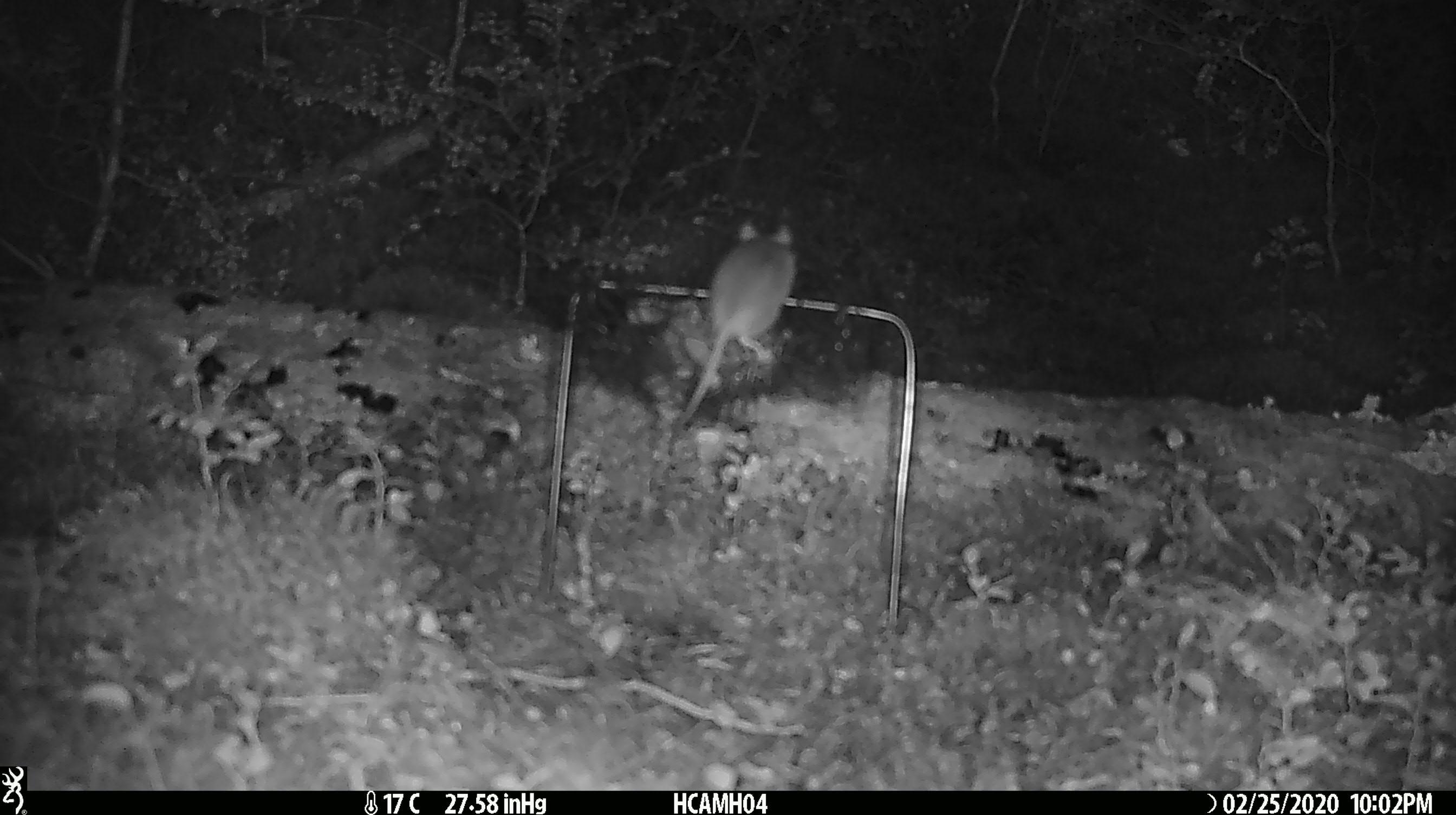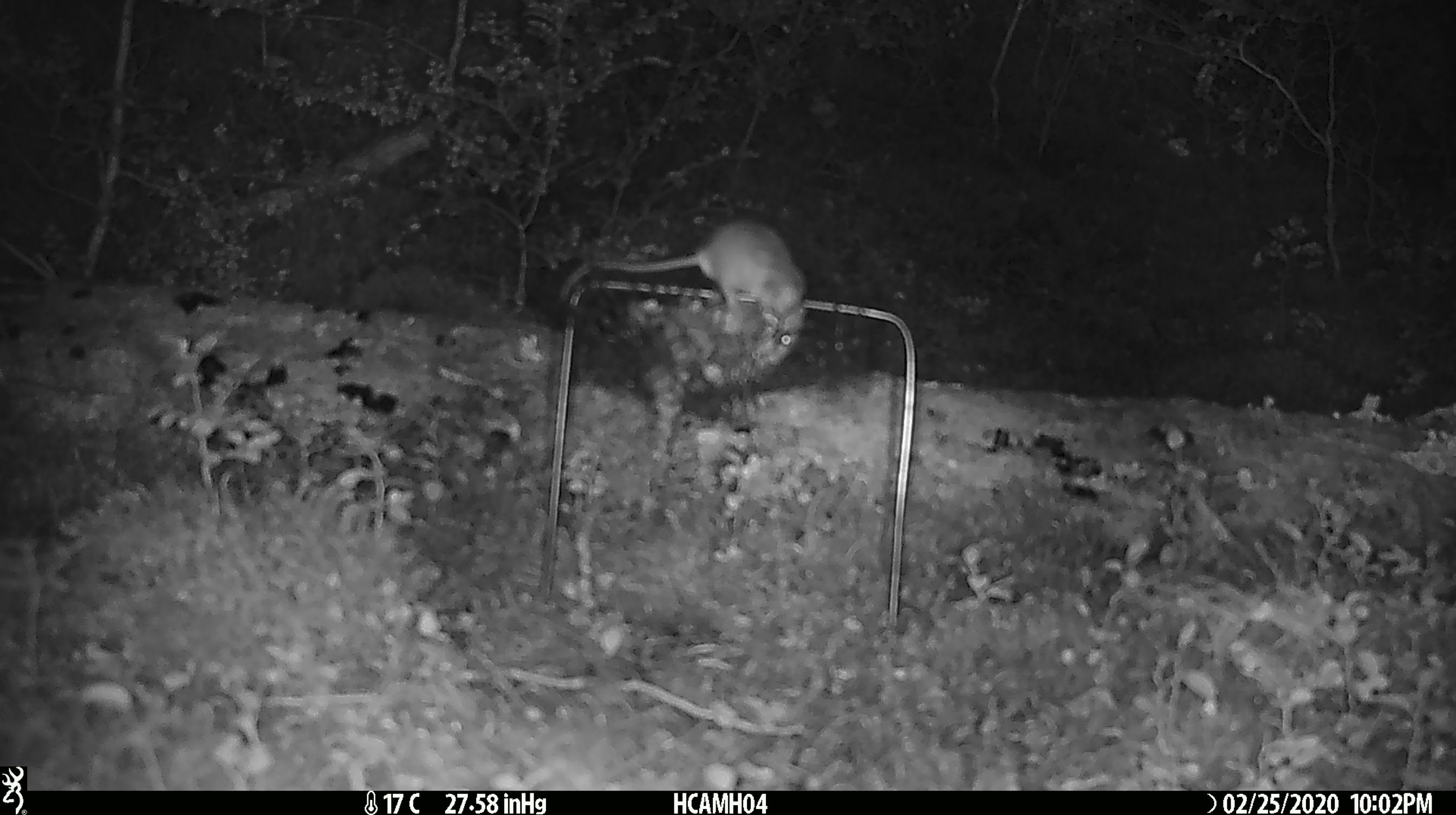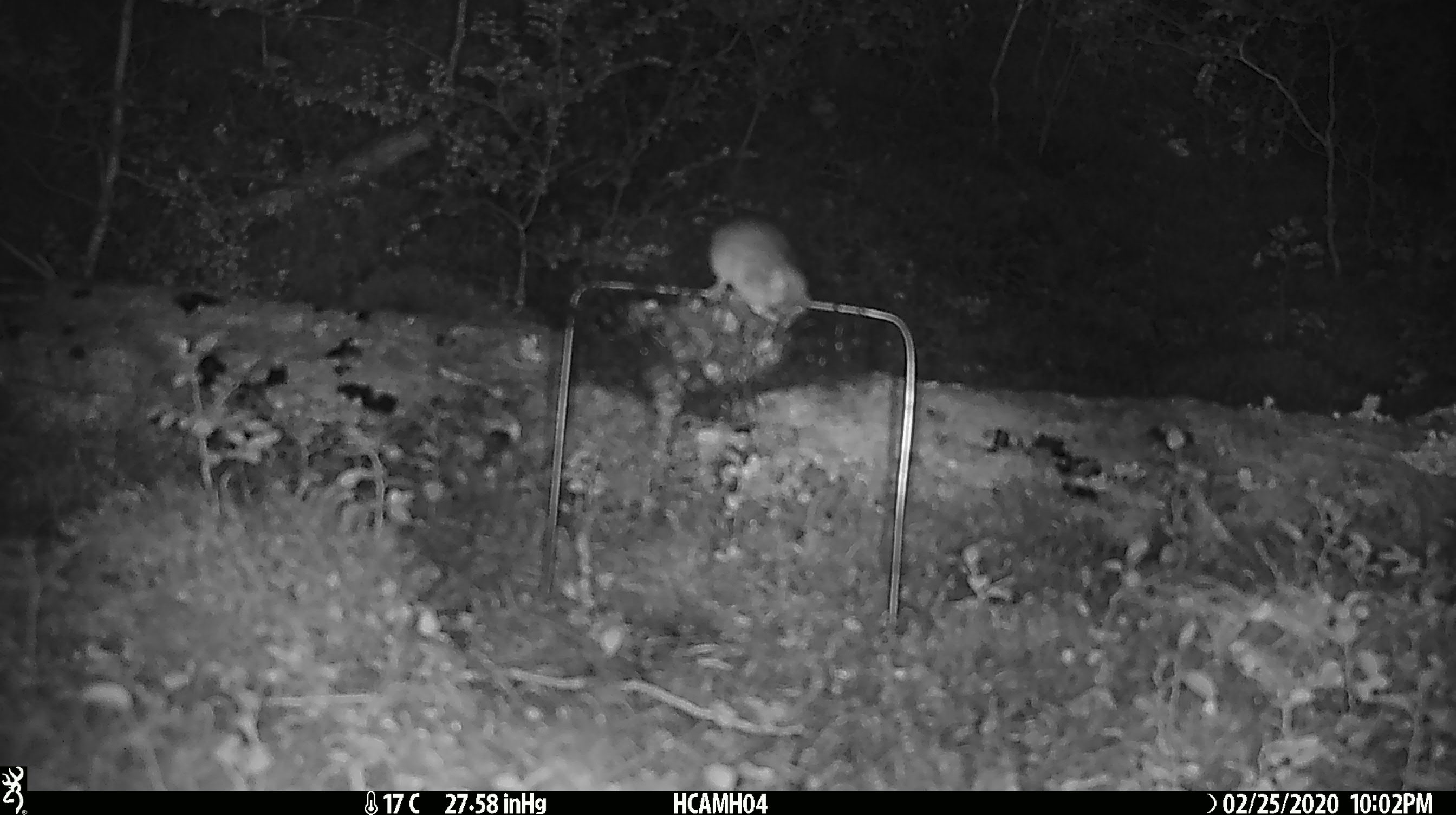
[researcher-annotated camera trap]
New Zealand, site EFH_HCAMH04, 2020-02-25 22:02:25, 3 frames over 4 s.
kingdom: Animalia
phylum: Chordata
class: Mammalia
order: Rodentia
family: Muridae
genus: Mus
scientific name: Mus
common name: mouse